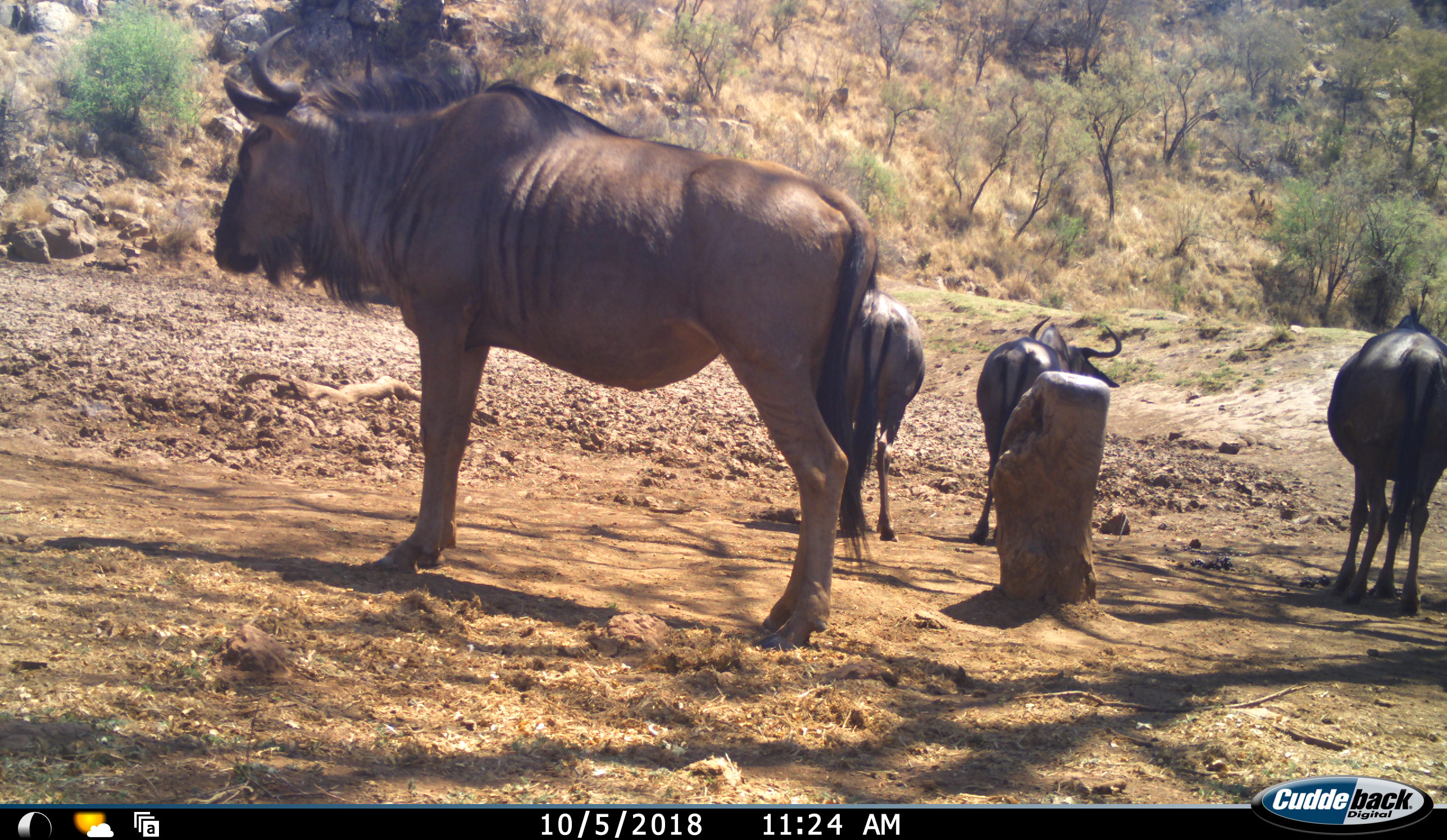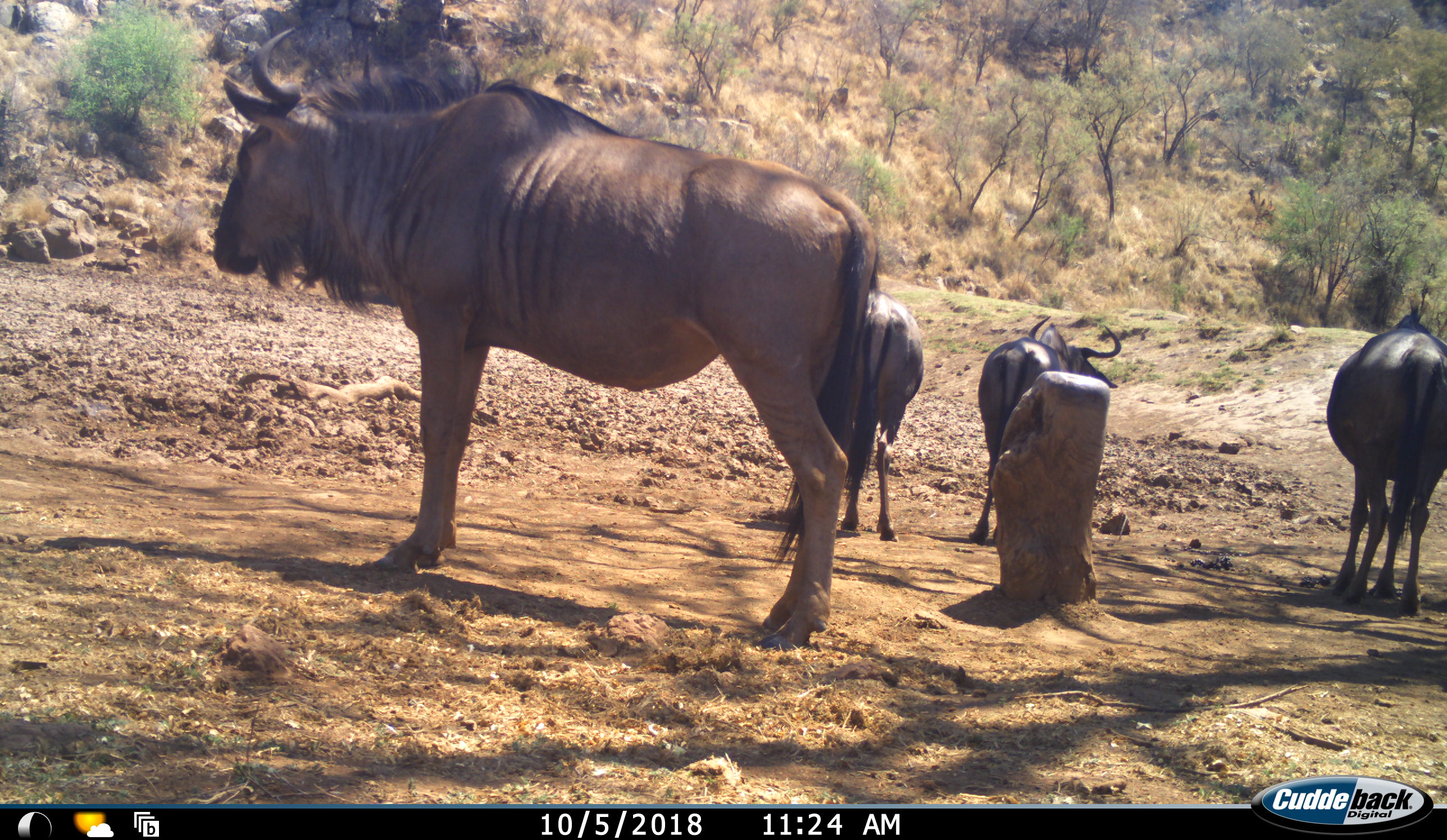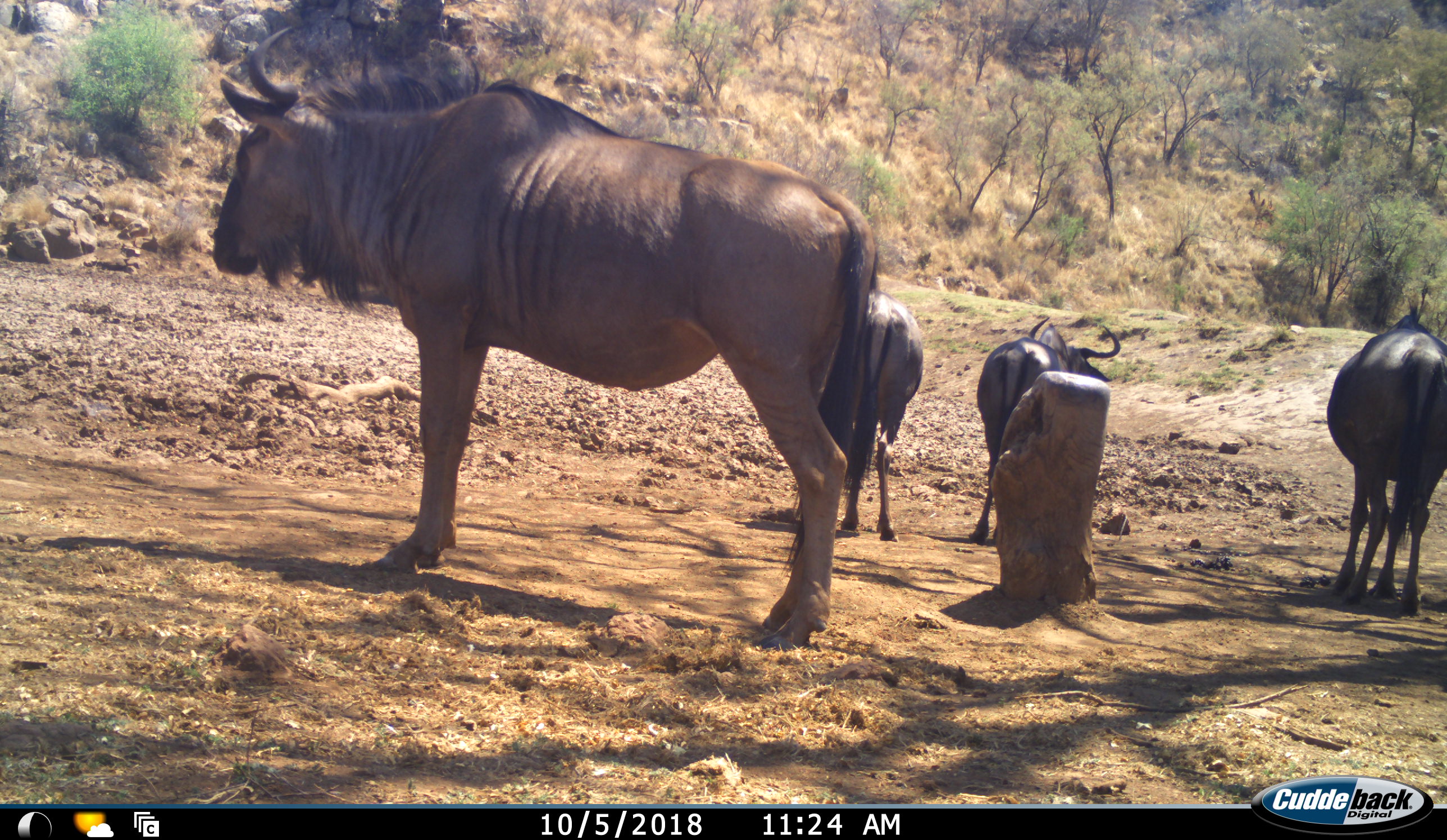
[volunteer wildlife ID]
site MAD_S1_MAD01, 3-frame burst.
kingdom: Animalia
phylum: Chordata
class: Mammalia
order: Artiodactyla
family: Bovidae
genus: Connochaetes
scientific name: Connochaetes taurinus taurinus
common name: blue wildebeest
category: wildebeestblue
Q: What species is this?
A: Wildebeestblue (blue wildebeest) (Connochaetes taurinus taurinus).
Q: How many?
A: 4.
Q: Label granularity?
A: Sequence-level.